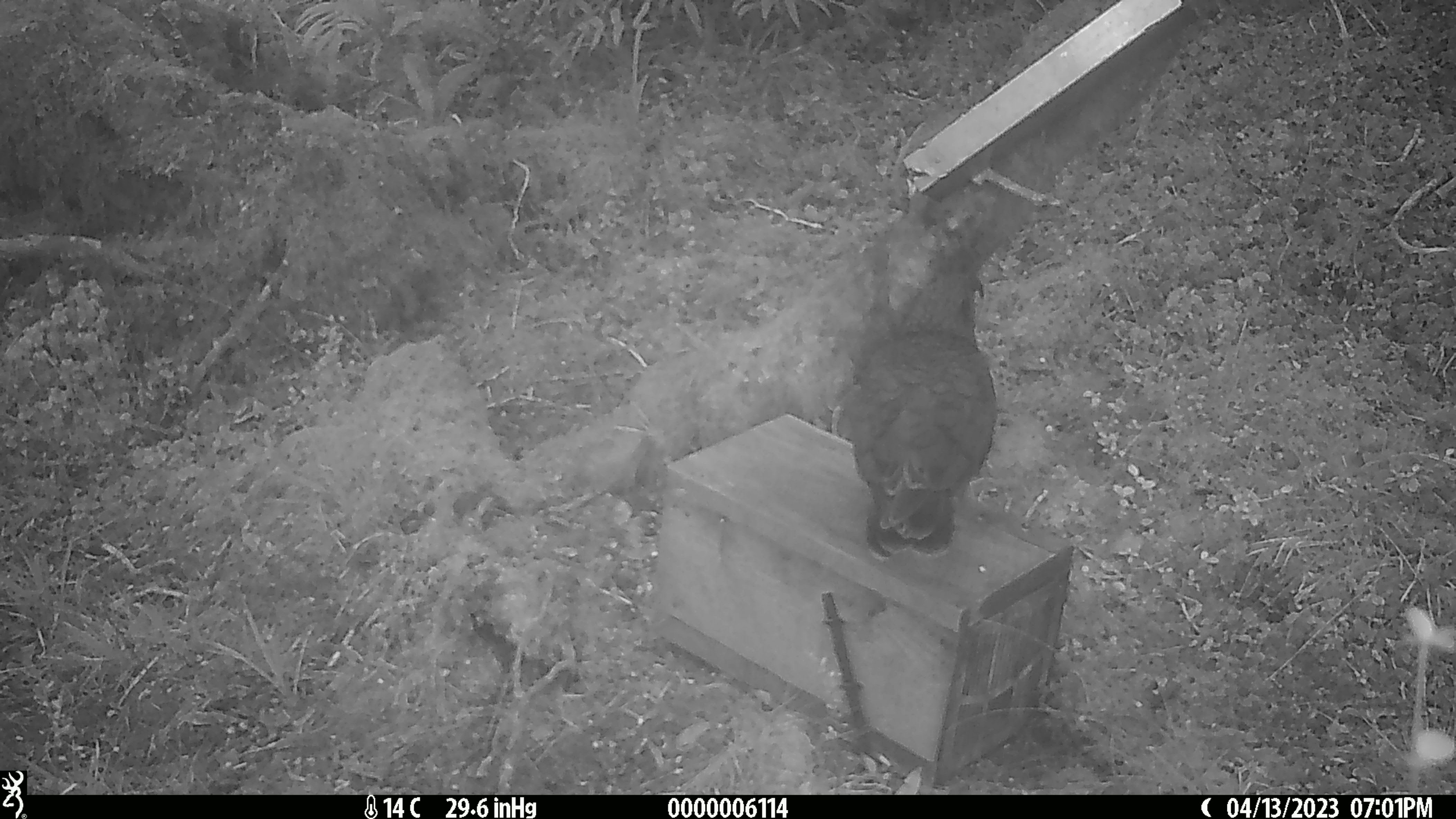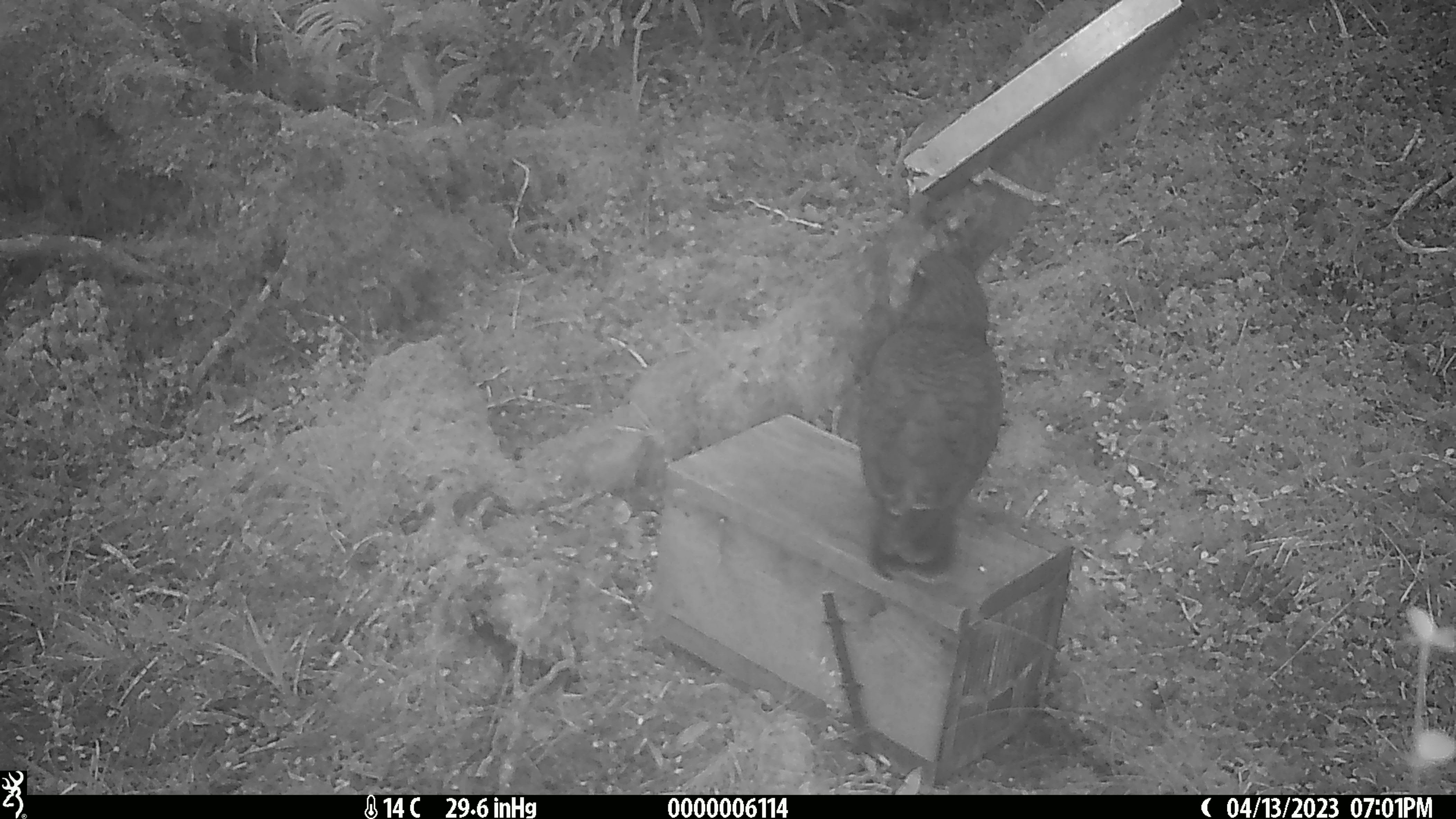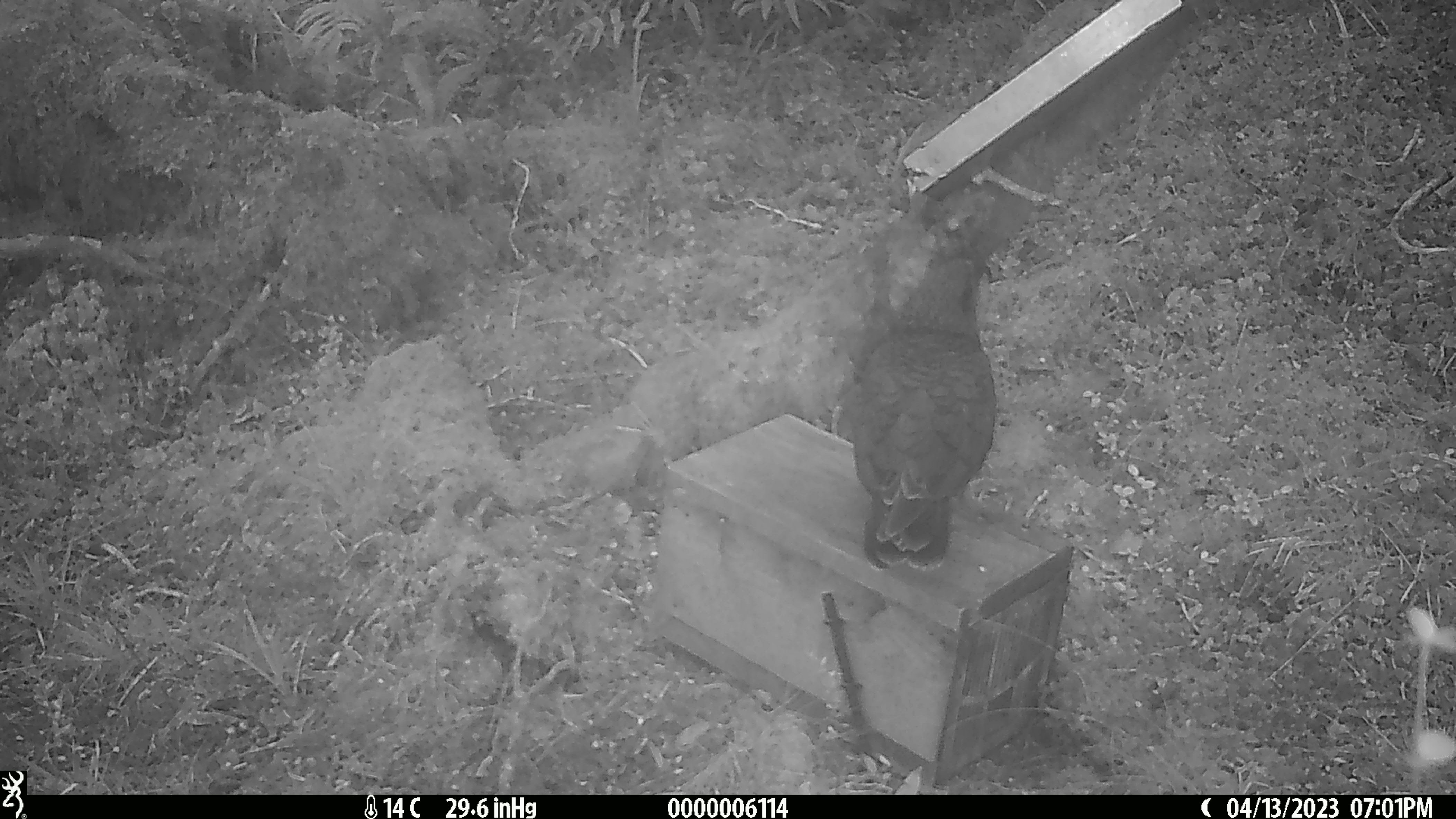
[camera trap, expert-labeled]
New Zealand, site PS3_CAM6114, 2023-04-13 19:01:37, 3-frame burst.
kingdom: Animalia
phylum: Chordata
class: Aves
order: Psittaciformes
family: Strigopidae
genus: Nestor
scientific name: Nestor notabilis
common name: kea